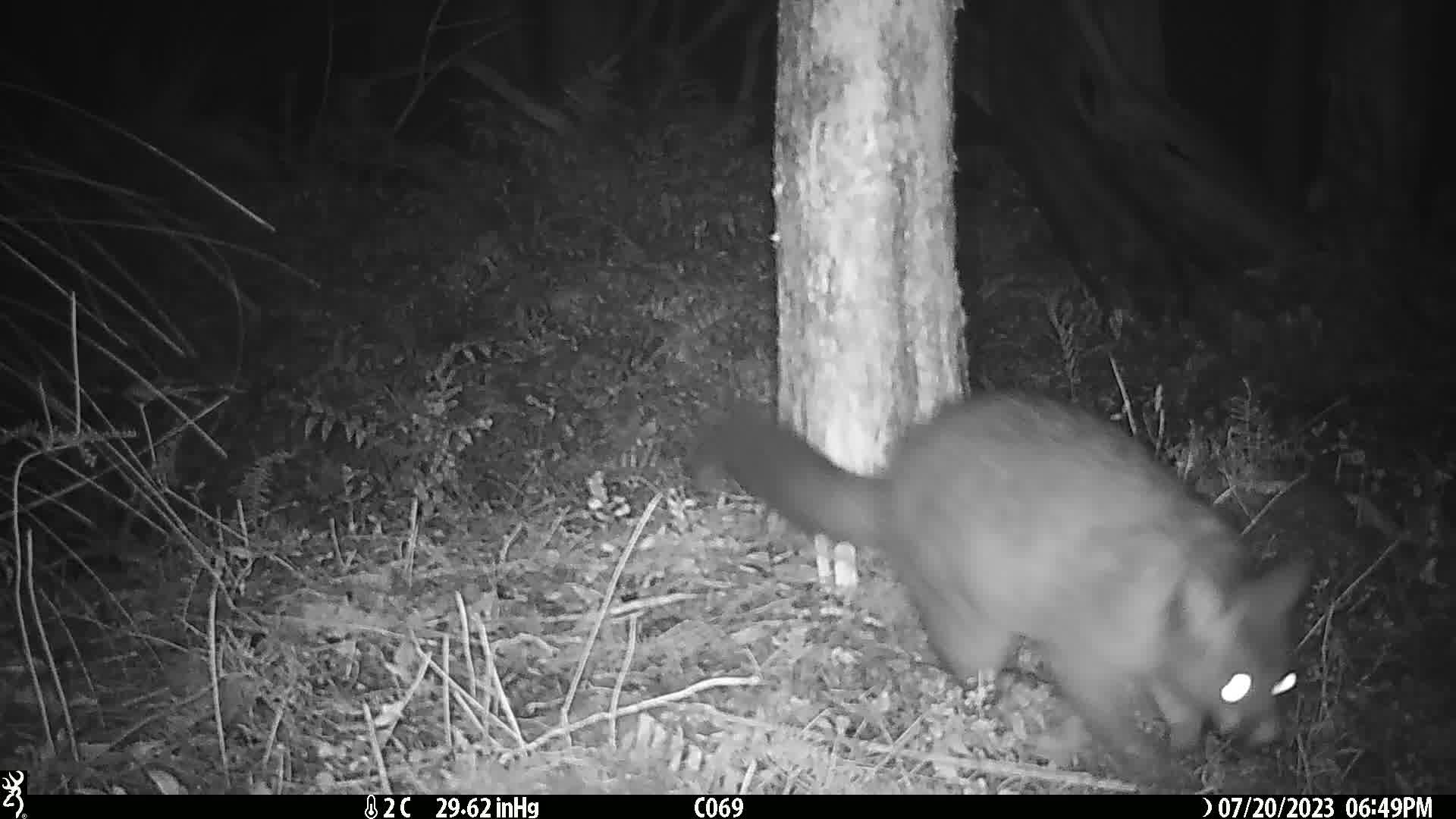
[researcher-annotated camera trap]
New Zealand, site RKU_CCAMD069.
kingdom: Animalia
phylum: Chordata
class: Mammalia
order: Diprotodontia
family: Phalangeridae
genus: Trichosurus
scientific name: Trichosurus vulpecula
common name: common brushtail possum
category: possum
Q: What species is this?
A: Possum (common brushtail possum) (Trichosurus vulpecula).